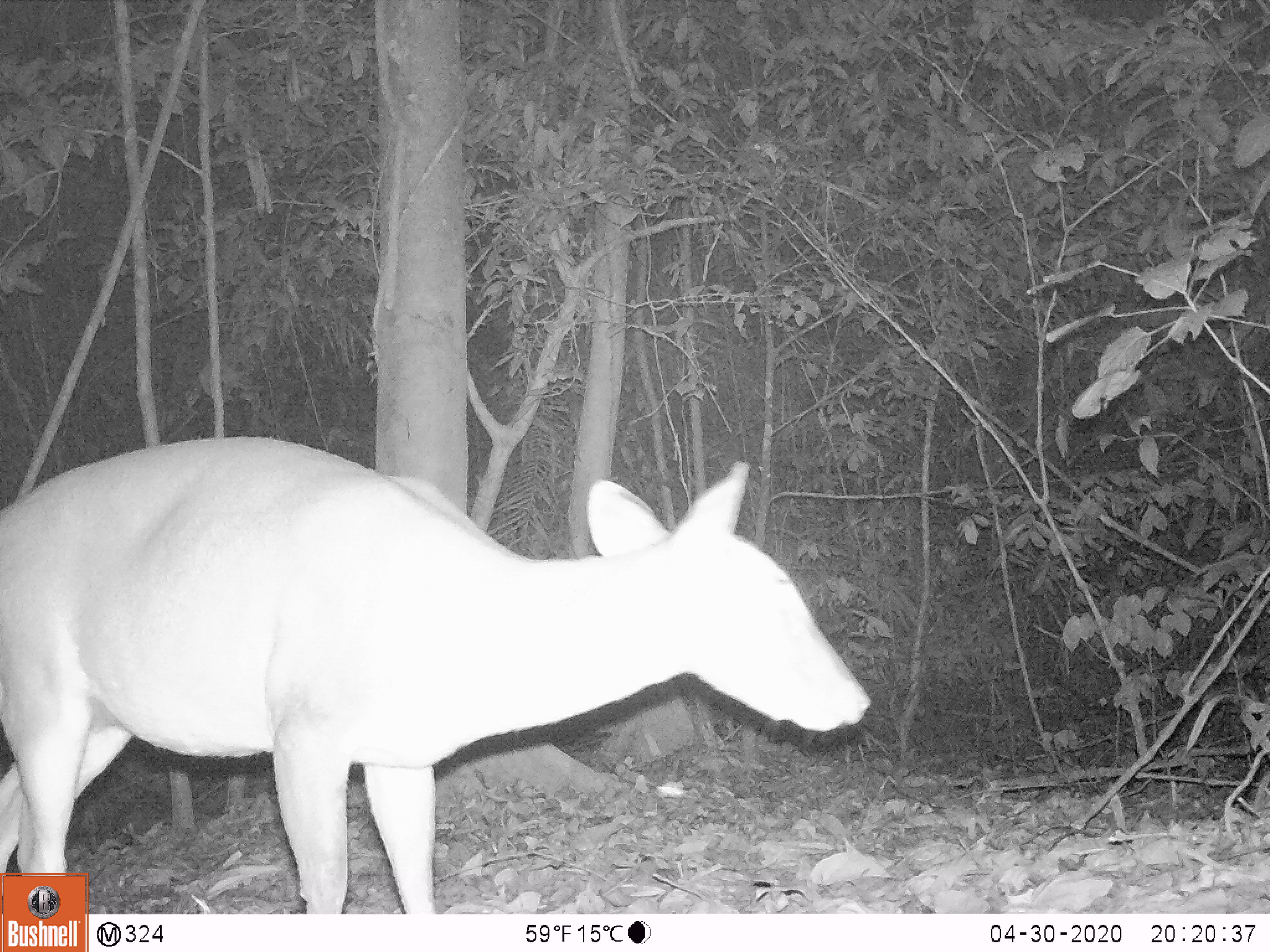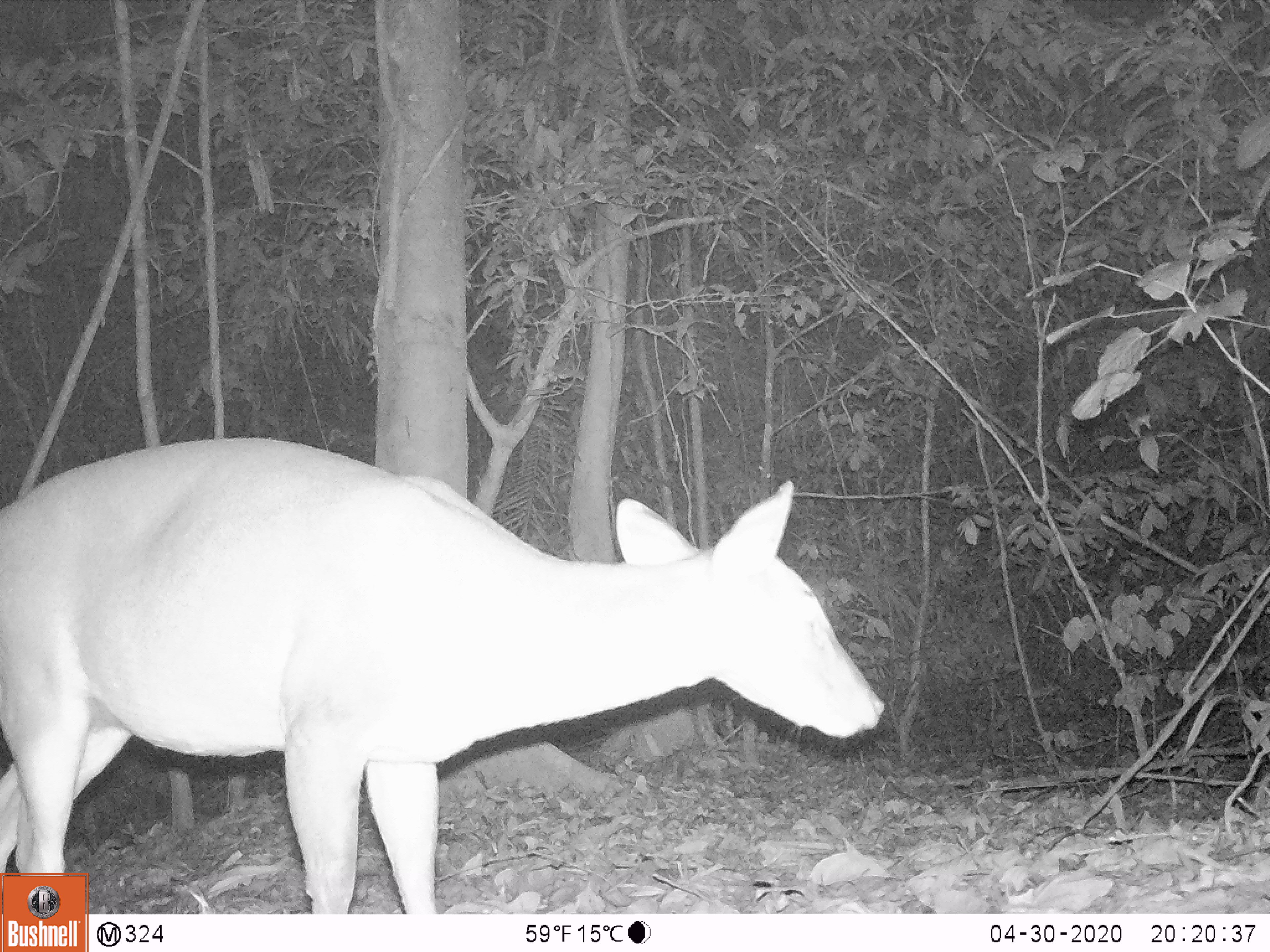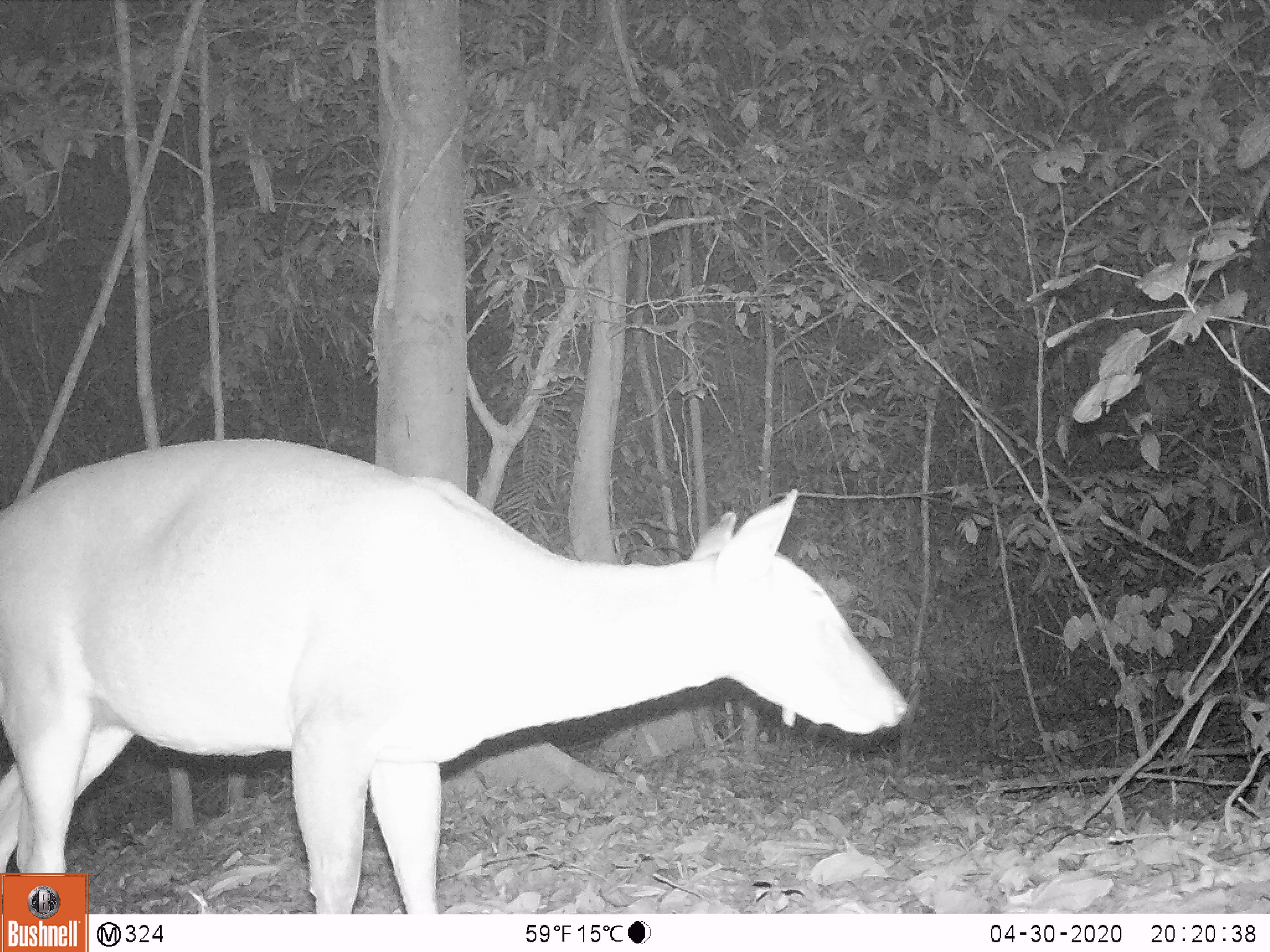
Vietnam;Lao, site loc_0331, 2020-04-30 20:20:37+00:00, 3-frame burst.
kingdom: Animalia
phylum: Chordata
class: Mammalia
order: Artiodactyla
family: Cervidae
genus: Muntiacus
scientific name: Muntiacus vuquangensis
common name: large-antlered muntjac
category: large antlered muntjac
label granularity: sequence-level